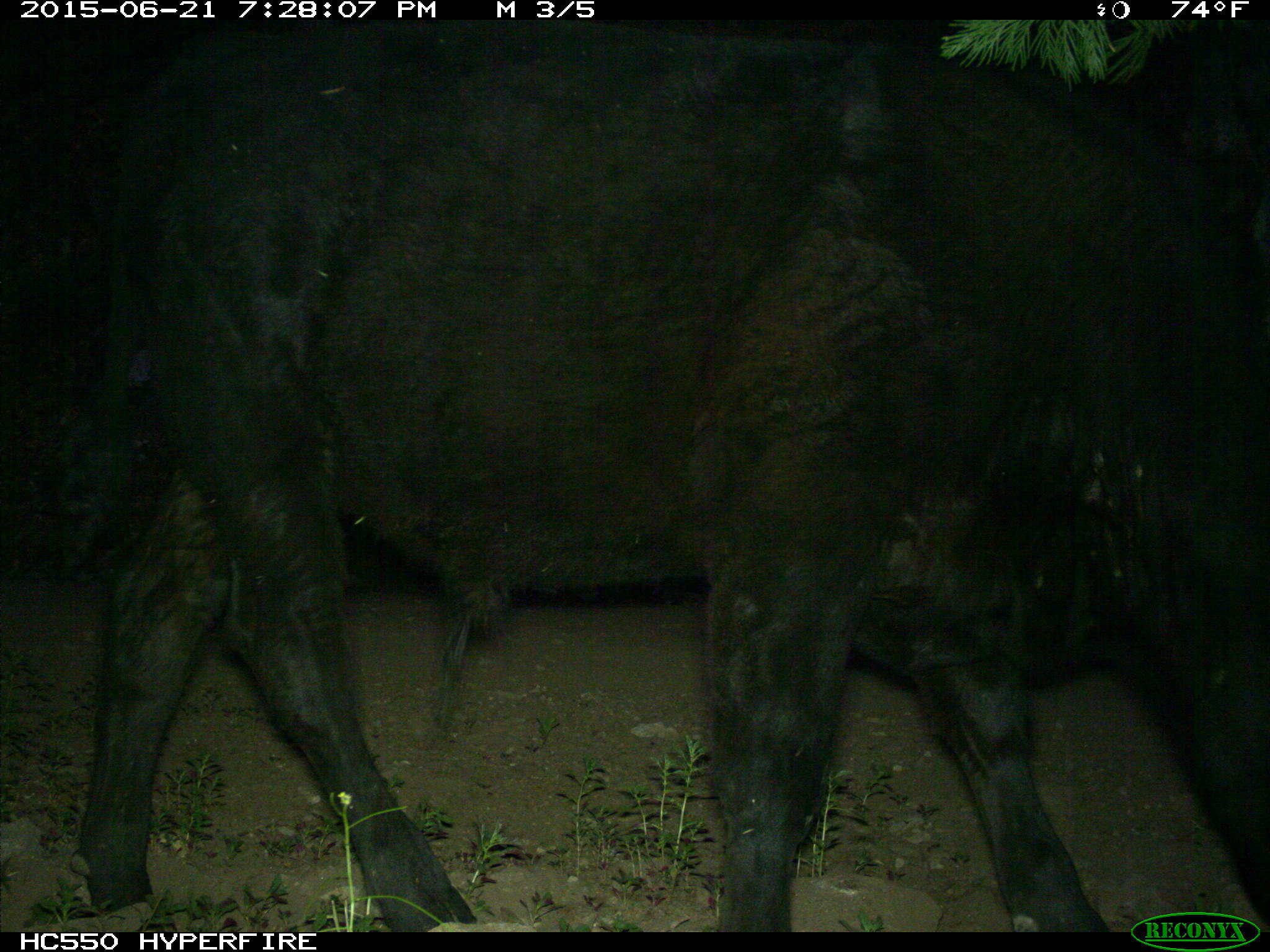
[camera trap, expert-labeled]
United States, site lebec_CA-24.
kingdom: Animalia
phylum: Chordata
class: Mammalia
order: Artiodactyla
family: Bovidae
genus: Bos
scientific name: Bos taurus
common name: domestic cow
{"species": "Bos taurus (domestic cow)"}